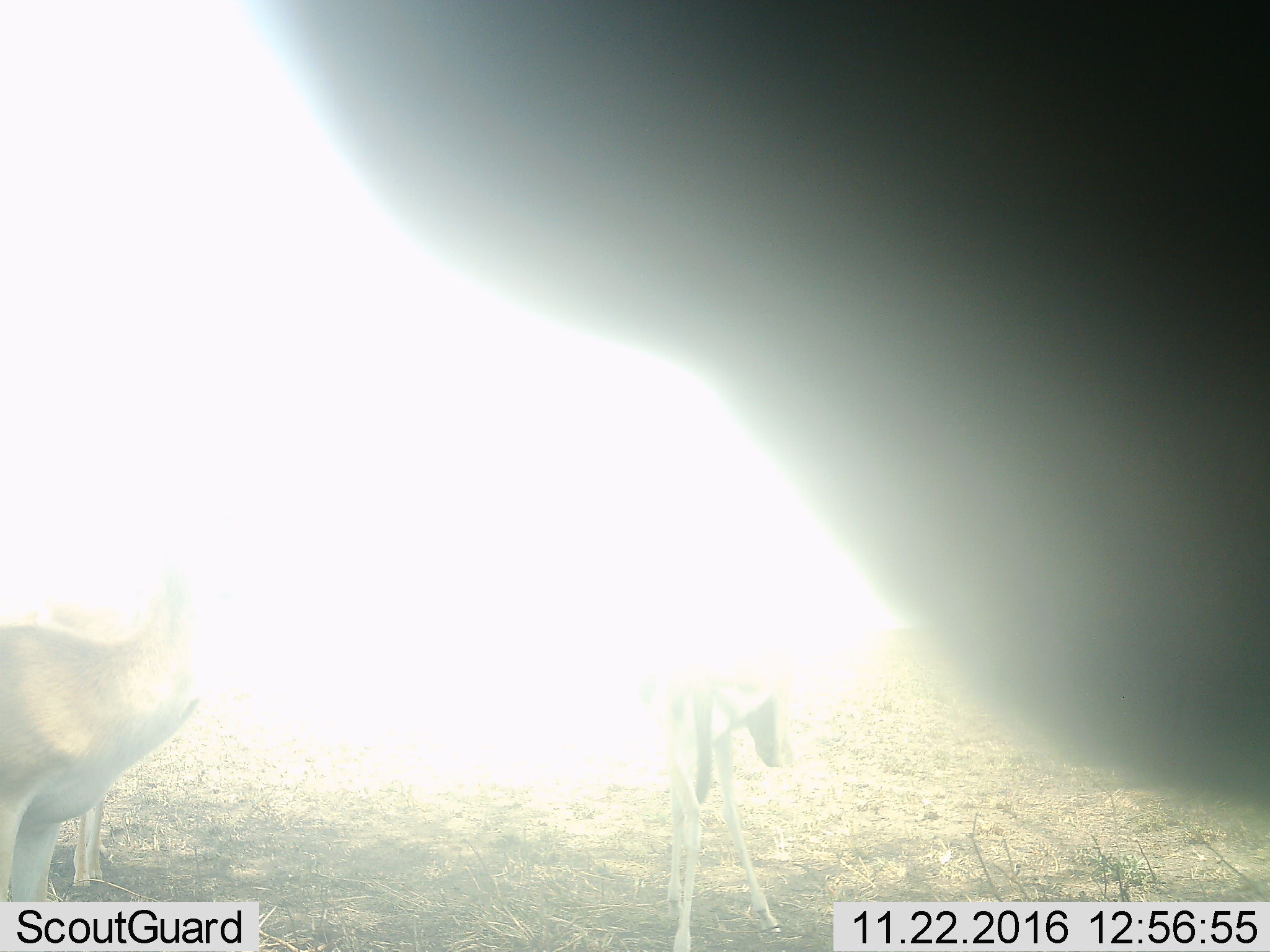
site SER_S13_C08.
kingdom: Animalia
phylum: Chordata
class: Mammalia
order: Artiodactyla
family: Bovidae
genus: Eudorcas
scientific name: Eudorcas thomsonii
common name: thomson's gazelle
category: gazellethomsons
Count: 3.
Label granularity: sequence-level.